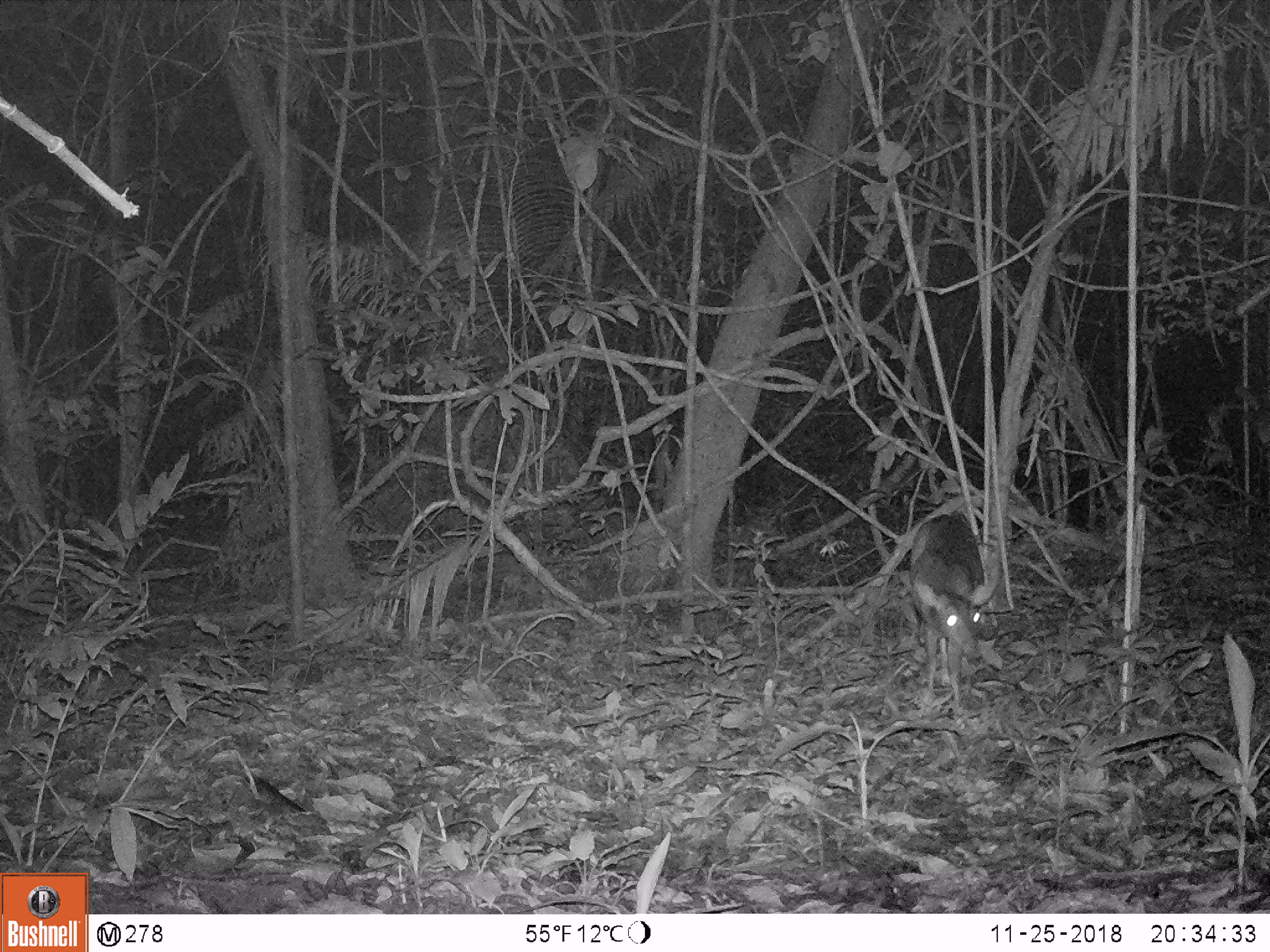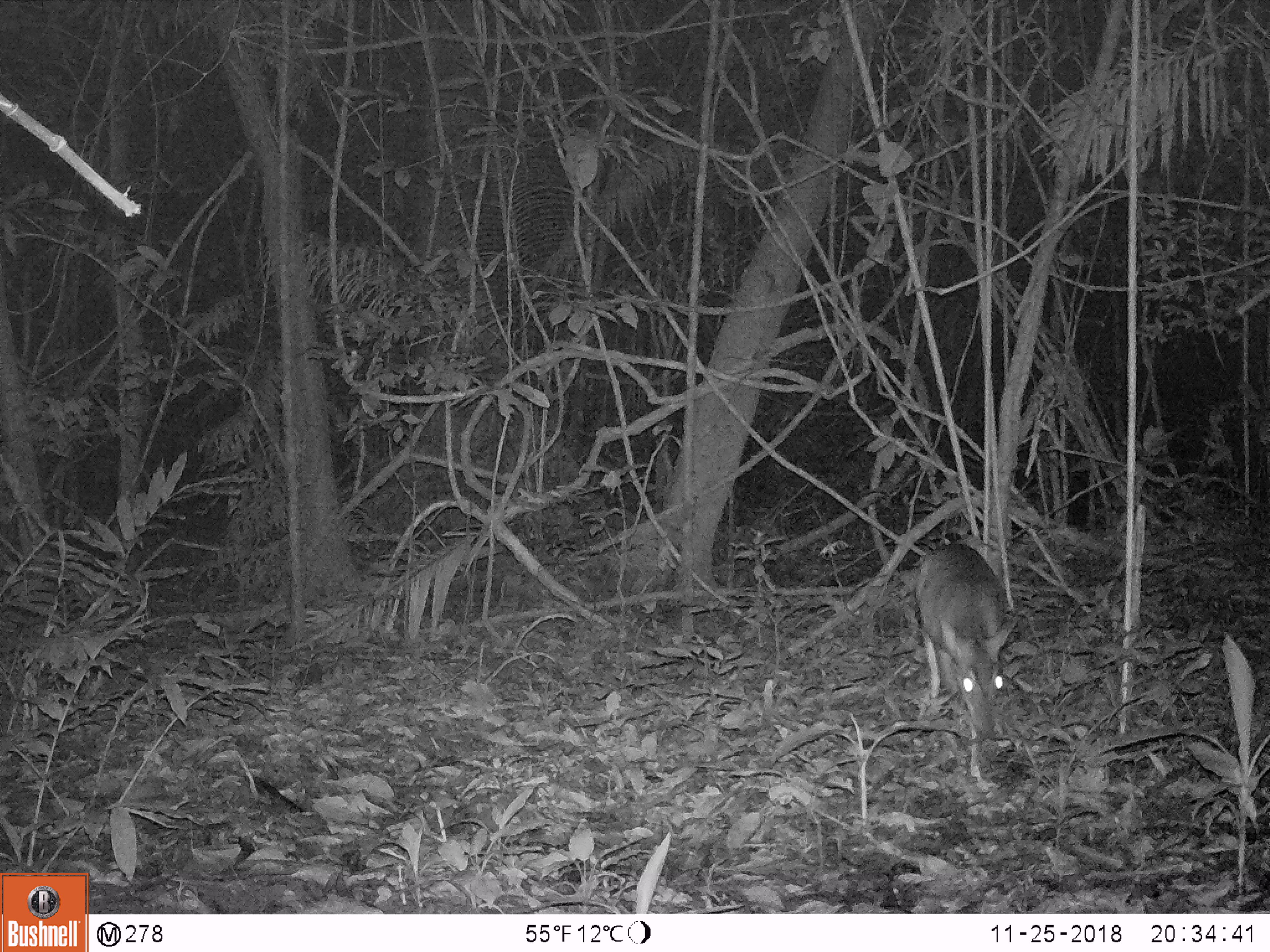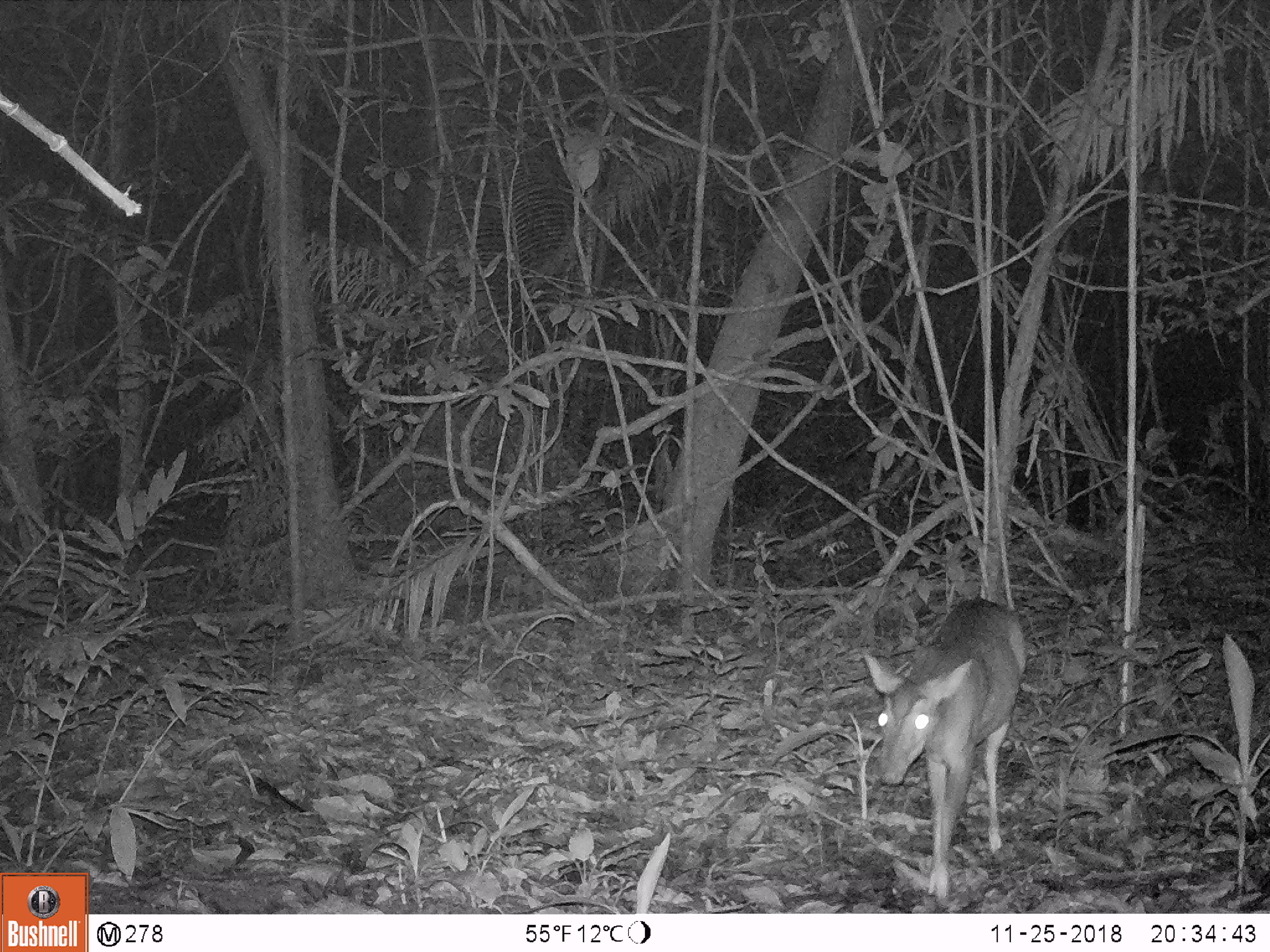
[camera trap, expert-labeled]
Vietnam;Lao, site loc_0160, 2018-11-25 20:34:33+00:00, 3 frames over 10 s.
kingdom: Animalia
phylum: Chordata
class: Mammalia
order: Artiodactyla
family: Cervidae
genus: Muntiacus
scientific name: Muntiacus vuquangensis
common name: large-antlered muntjac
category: large antlered muntjac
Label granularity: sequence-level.